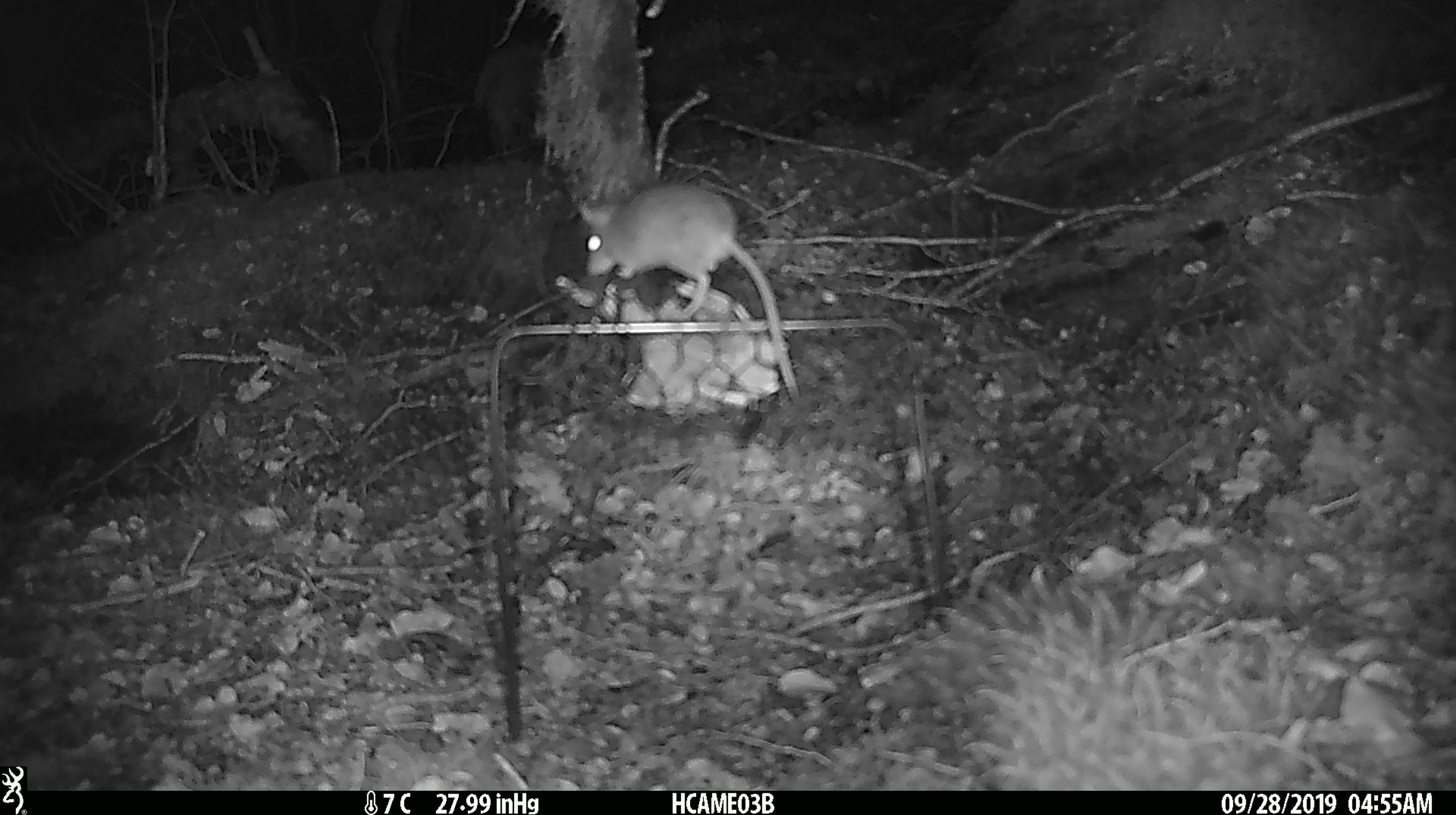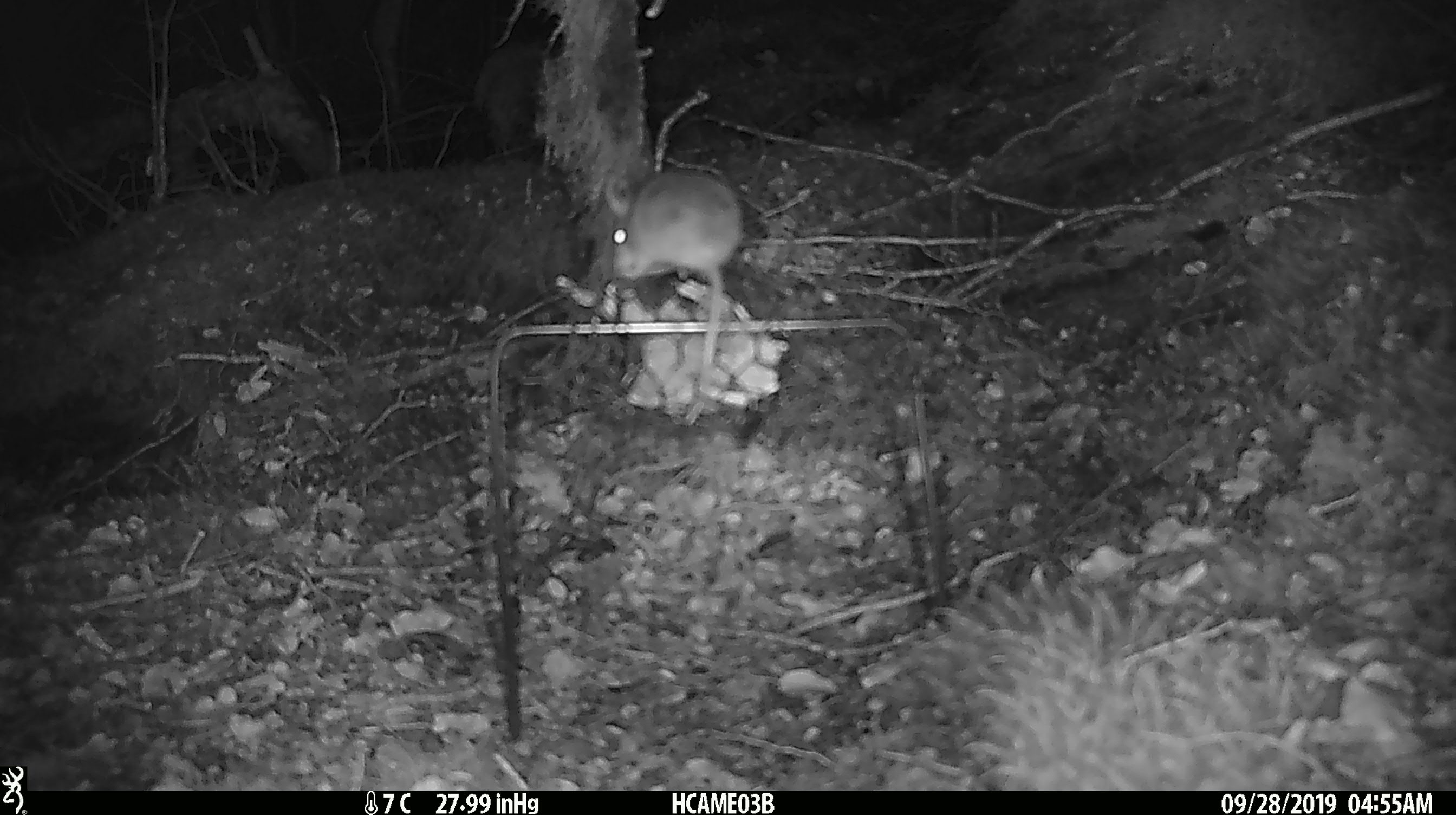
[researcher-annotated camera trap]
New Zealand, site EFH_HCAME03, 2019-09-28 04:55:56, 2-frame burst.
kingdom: Animalia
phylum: Chordata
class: Mammalia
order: Rodentia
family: Muridae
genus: Mus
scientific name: Mus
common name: mouse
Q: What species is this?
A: Mouse (Mus).